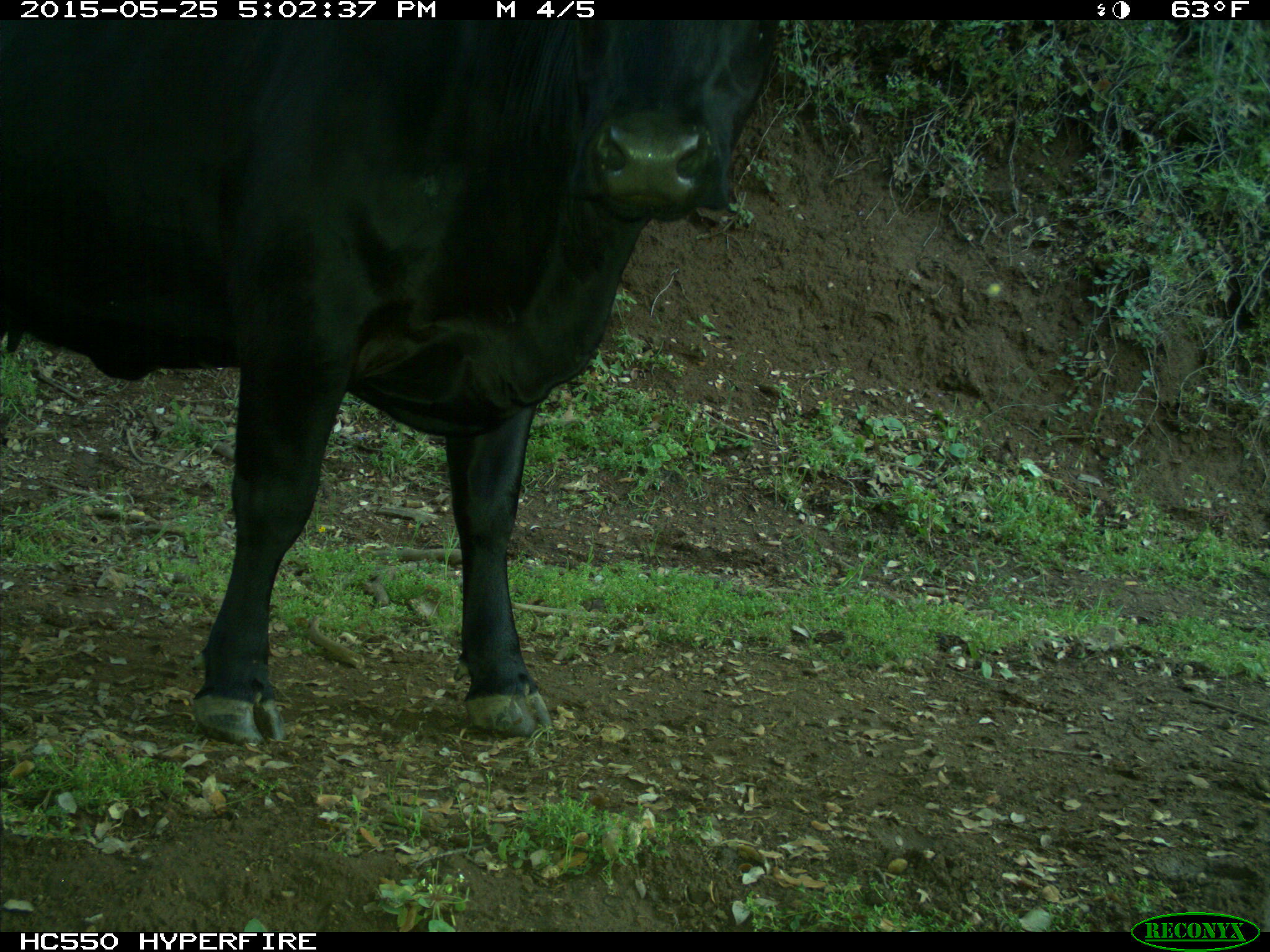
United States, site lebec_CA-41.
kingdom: Animalia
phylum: Chordata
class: Mammalia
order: Artiodactyla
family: Bovidae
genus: Bos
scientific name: Bos taurus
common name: domestic cow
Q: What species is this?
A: Bos taurus (domestic cow).